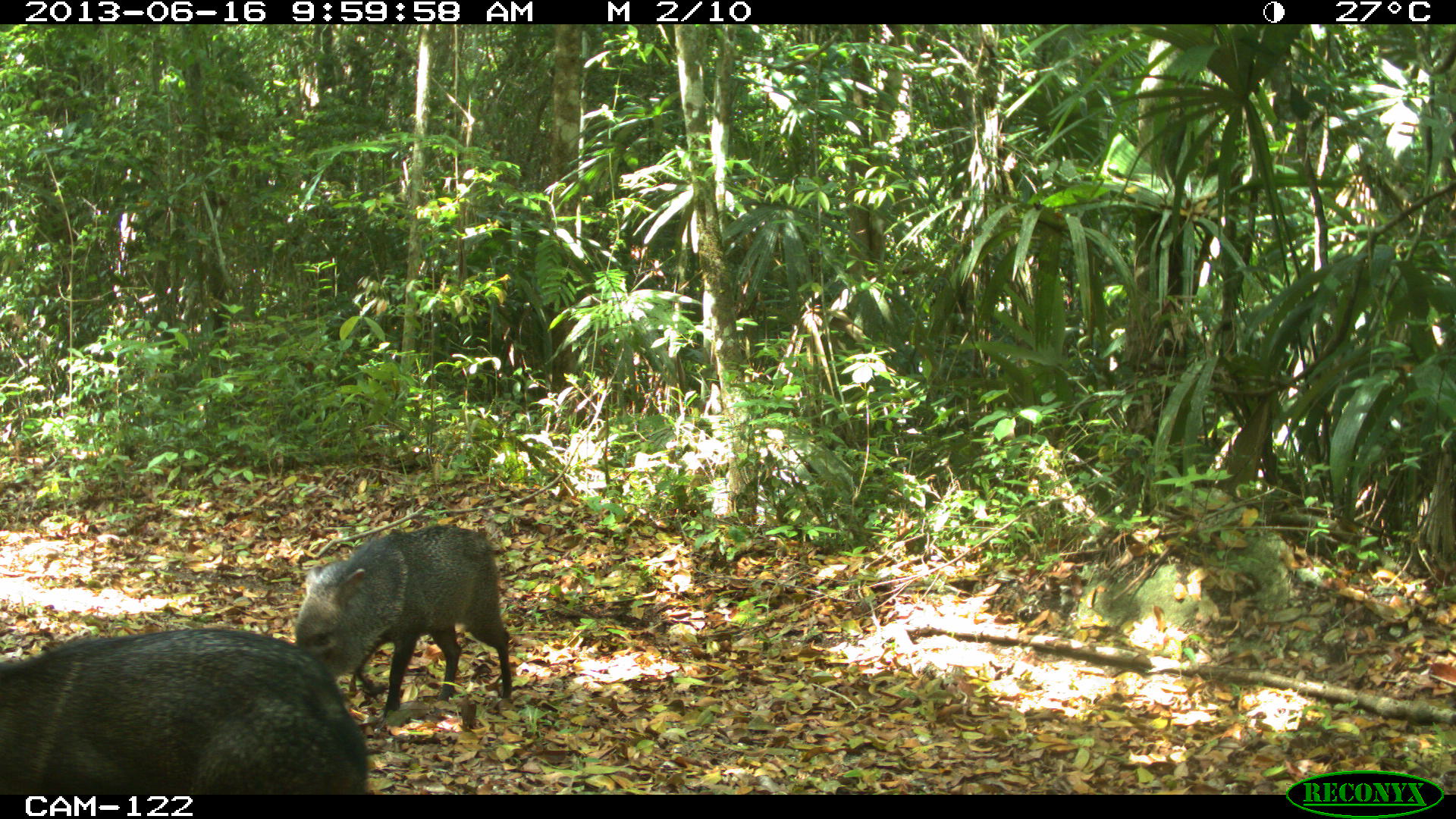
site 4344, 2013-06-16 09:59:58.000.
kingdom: Animalia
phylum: Chordata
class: Mammalia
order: Artiodactyla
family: Tayassuidae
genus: Pecari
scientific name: Pecari tajacu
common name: collared peccary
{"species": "Pecari tajacu (collared peccary)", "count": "4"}